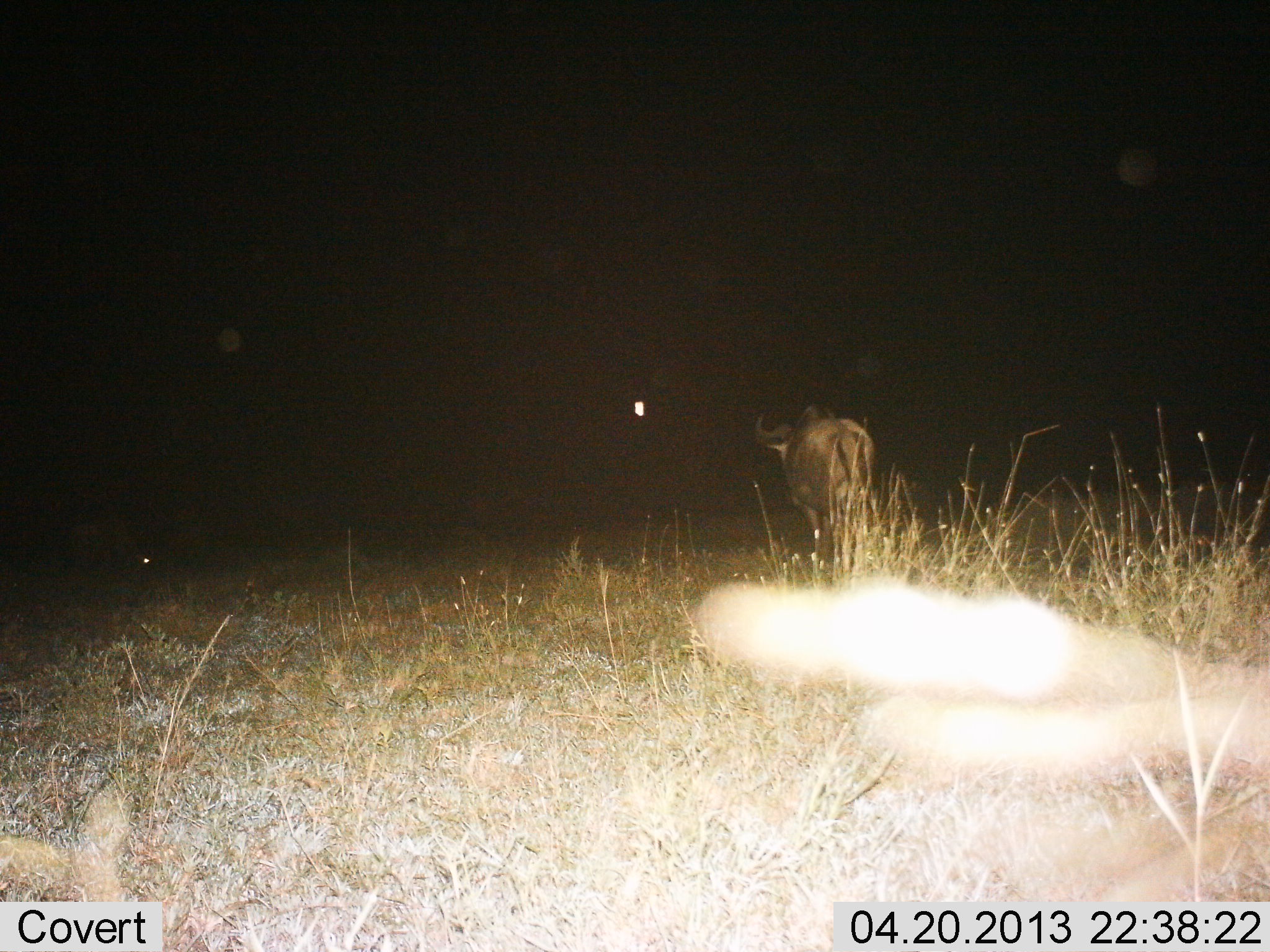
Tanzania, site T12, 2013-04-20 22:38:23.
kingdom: Animalia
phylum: Chordata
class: Mammalia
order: Artiodactyla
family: Bovidae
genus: Connochaetes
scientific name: Connochaetes taurinus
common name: blue wildebeest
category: wildebeest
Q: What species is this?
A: Wildebeest (blue wildebeest) (Connochaetes taurinus).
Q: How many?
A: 1.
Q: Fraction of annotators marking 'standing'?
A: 57%.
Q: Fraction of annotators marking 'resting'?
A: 5%.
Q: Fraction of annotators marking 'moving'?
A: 48%.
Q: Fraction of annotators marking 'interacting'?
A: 0%.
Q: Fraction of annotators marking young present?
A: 0%.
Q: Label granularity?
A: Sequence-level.